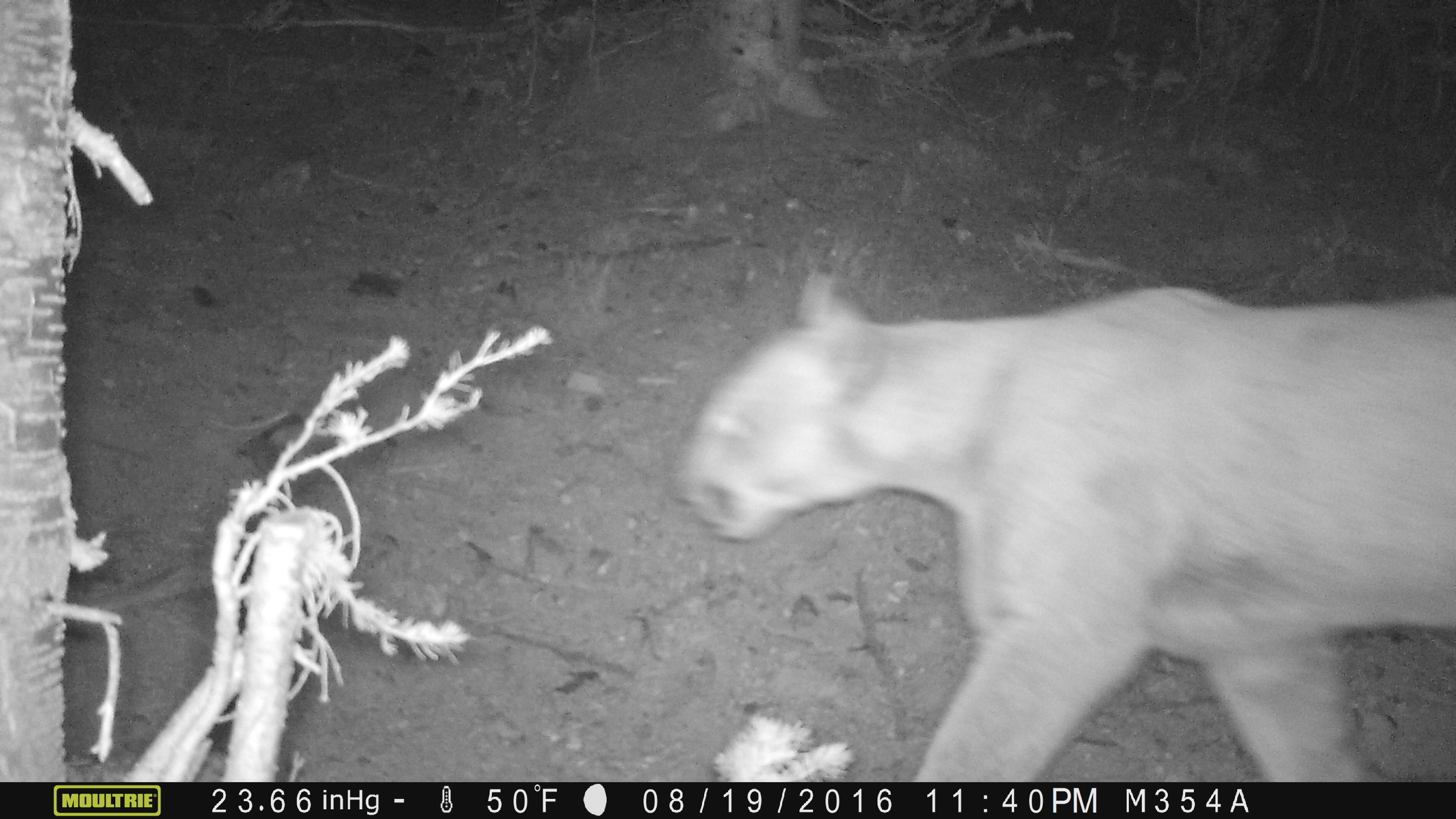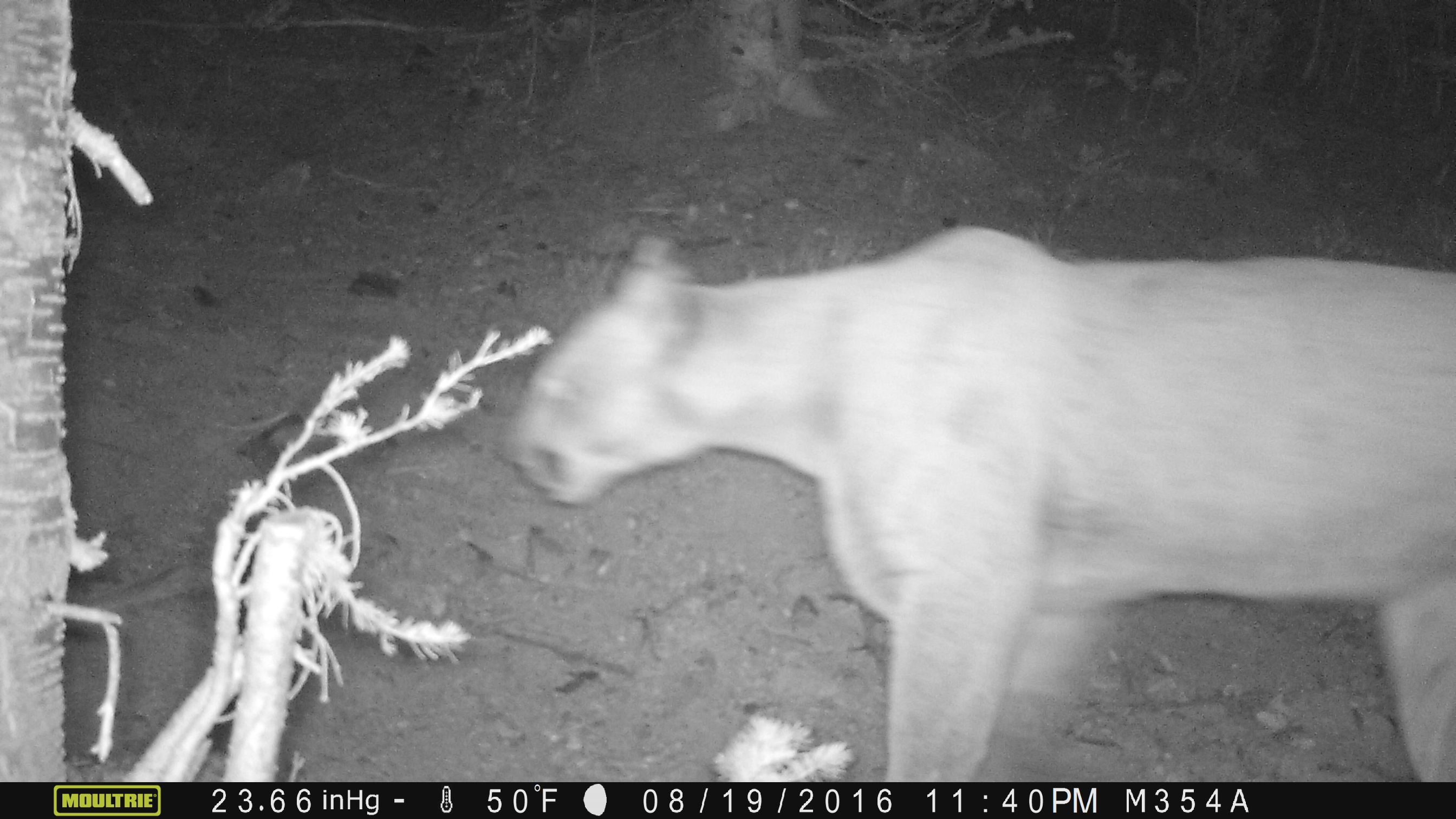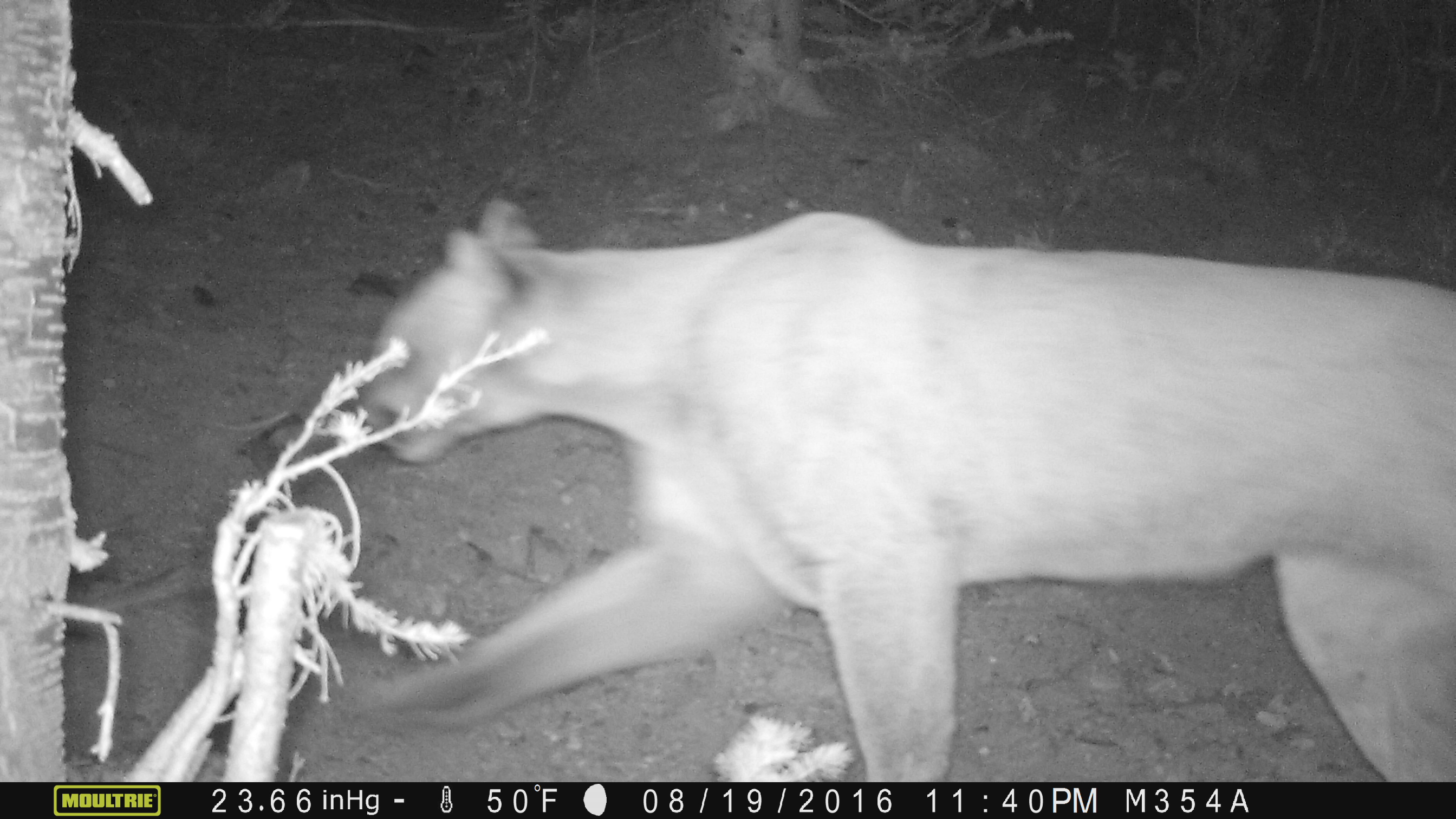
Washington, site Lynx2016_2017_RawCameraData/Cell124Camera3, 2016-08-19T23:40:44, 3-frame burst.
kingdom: Animalia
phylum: Chordata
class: Mammalia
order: Carnivora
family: Felidae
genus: Puma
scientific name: Puma concolor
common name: mountain lion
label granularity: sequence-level